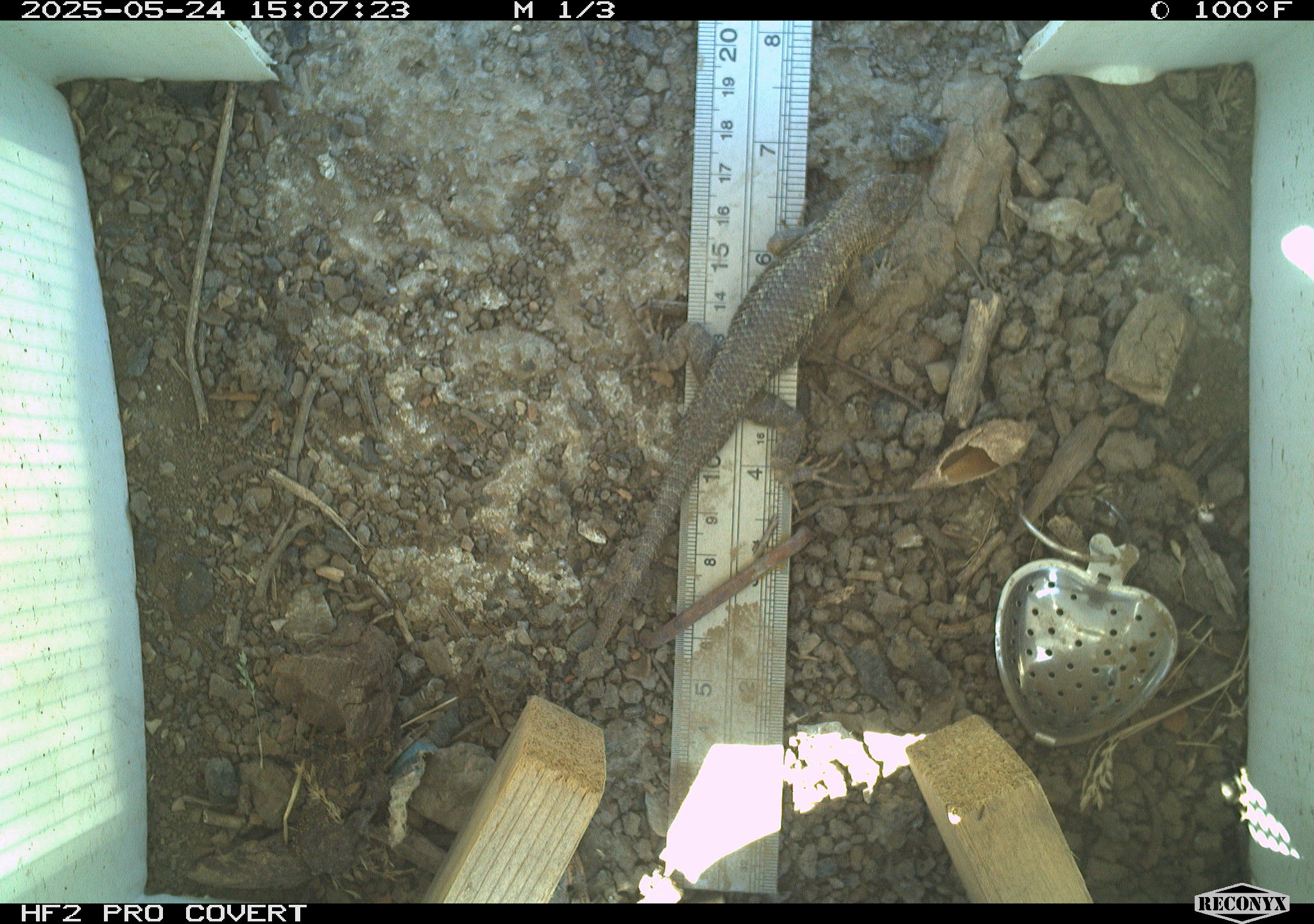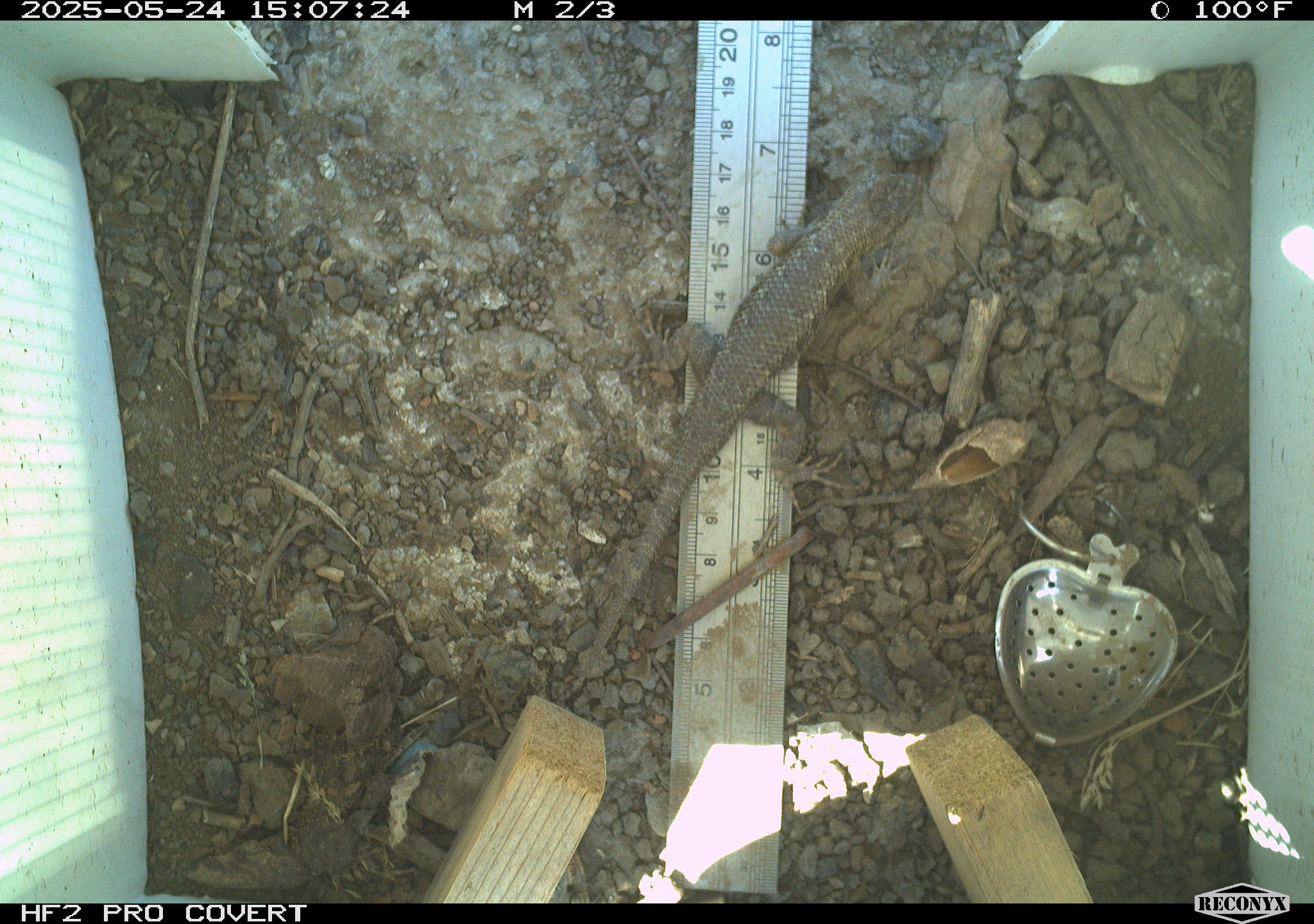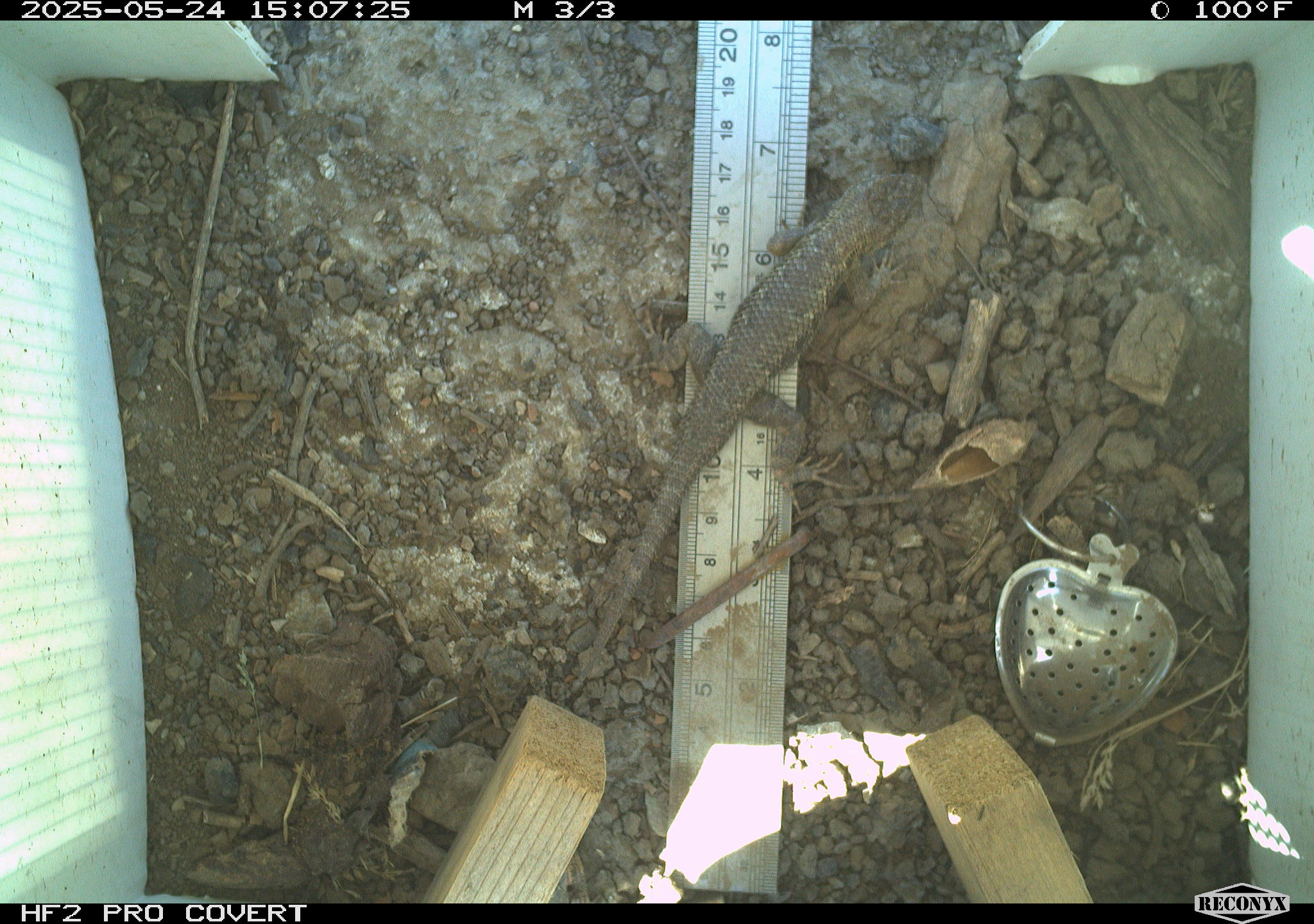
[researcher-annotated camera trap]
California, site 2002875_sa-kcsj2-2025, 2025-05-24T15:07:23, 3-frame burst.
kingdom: Animalia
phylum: Chordata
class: Reptilia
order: Squamata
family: Phrynosomatidae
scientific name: Phrynosomatidae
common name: north american spiny lizards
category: sceloporus/uta species